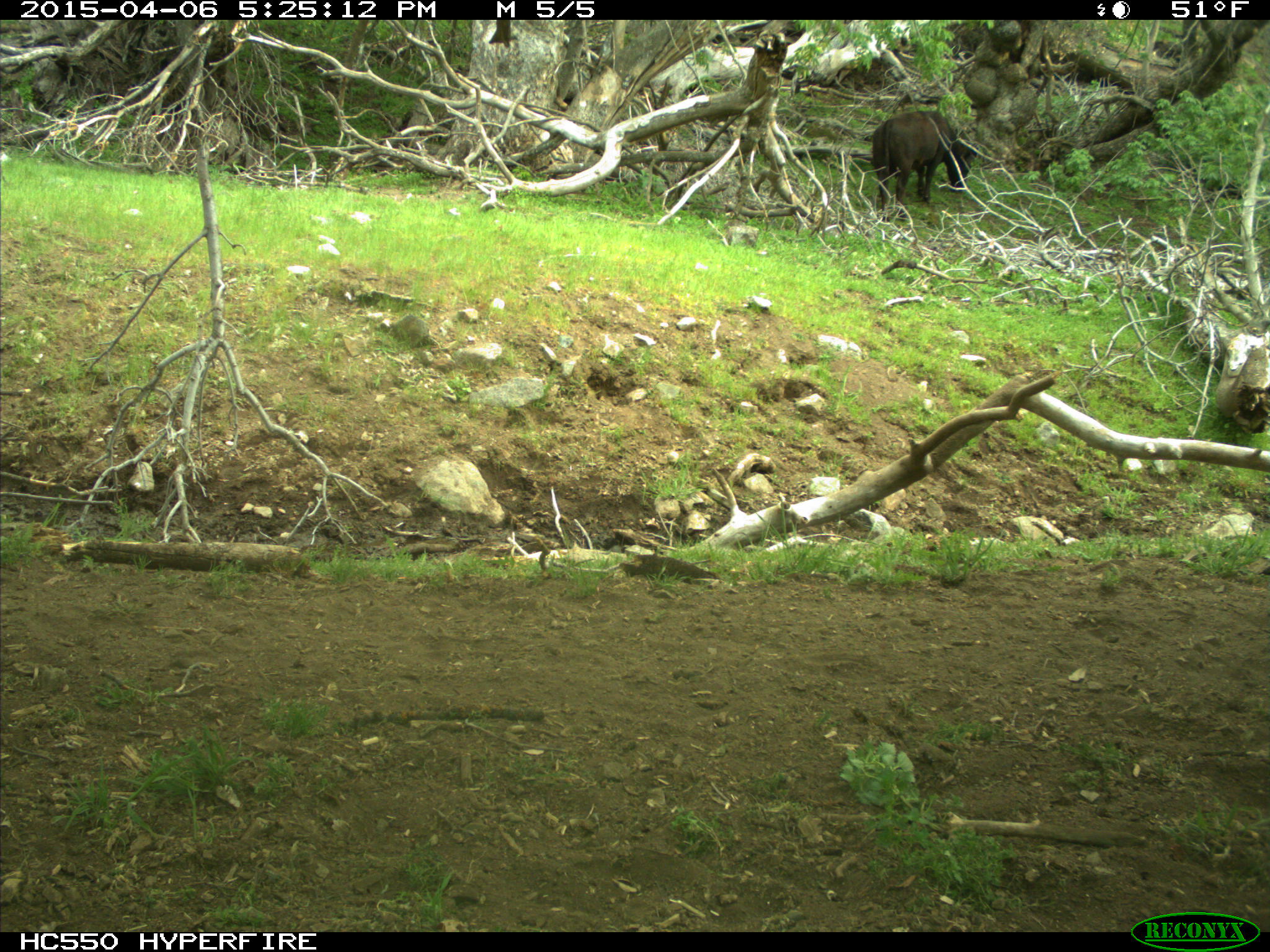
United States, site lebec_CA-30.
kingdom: Animalia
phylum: Chordata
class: Mammalia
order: Artiodactyla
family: Bovidae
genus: Bos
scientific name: Bos taurus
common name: domestic cow